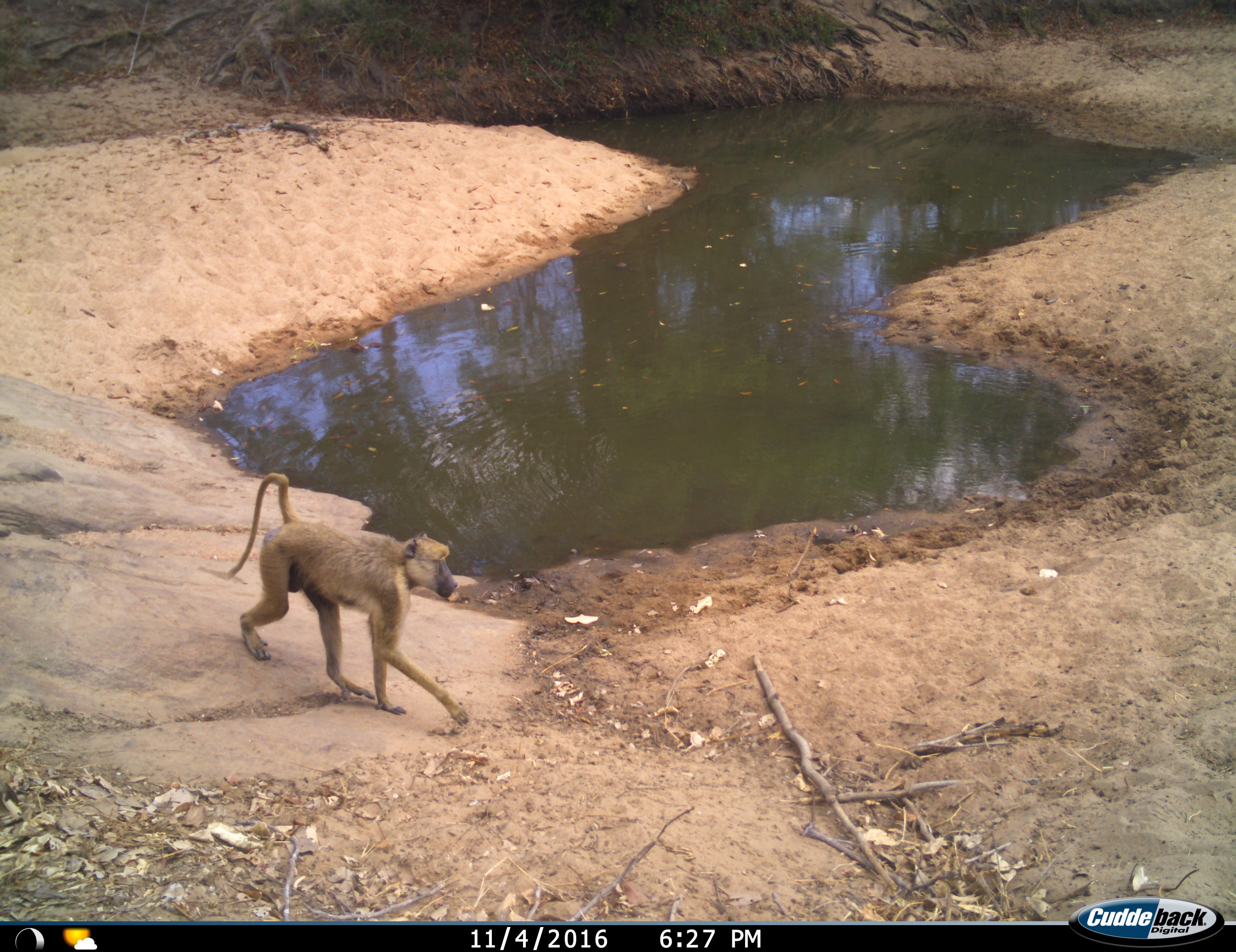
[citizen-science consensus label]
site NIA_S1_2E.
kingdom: Animalia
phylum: Chordata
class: Mammalia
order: Primates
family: Cercopithecidae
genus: Papio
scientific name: Papio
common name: baboon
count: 1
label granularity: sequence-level